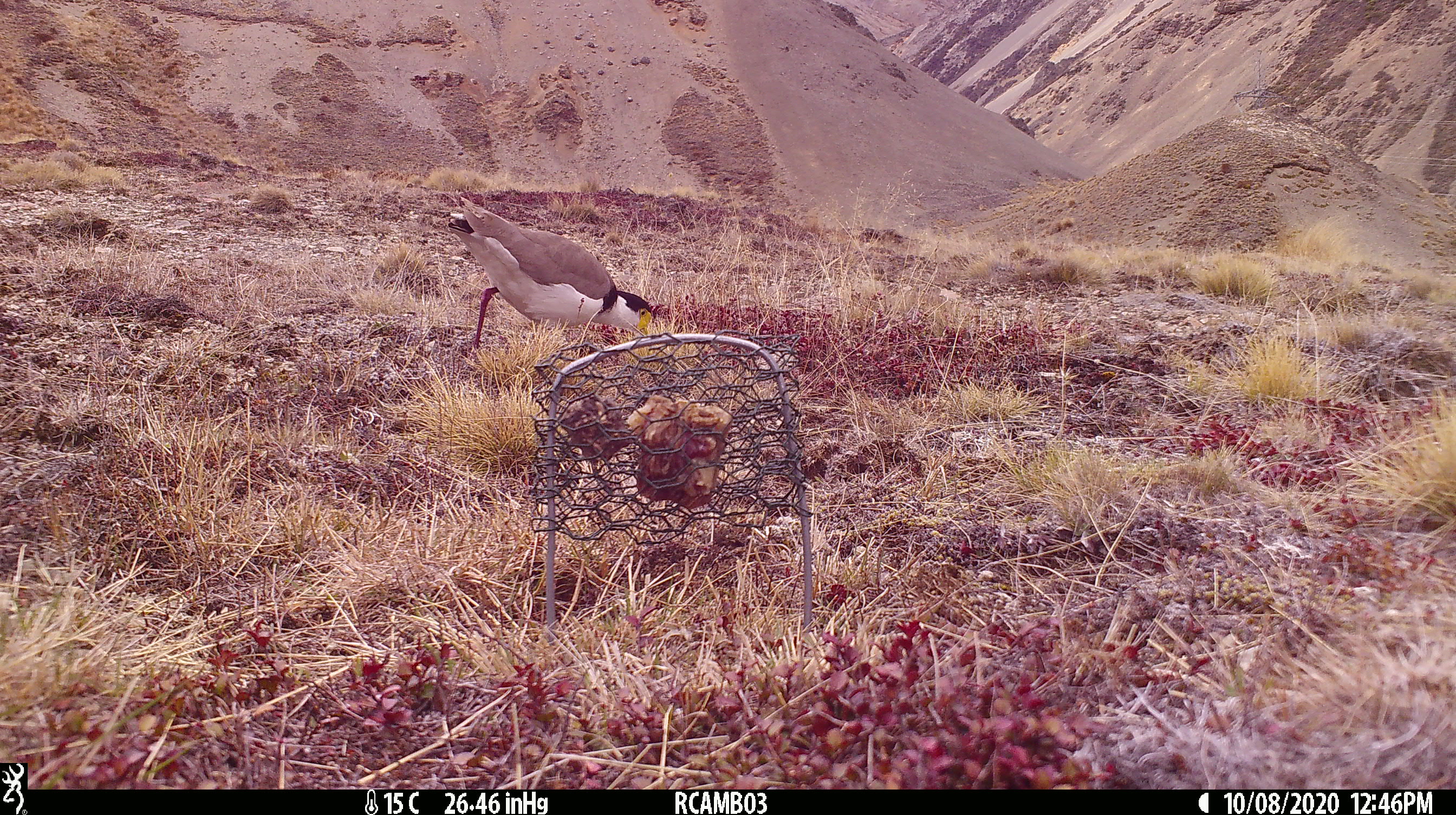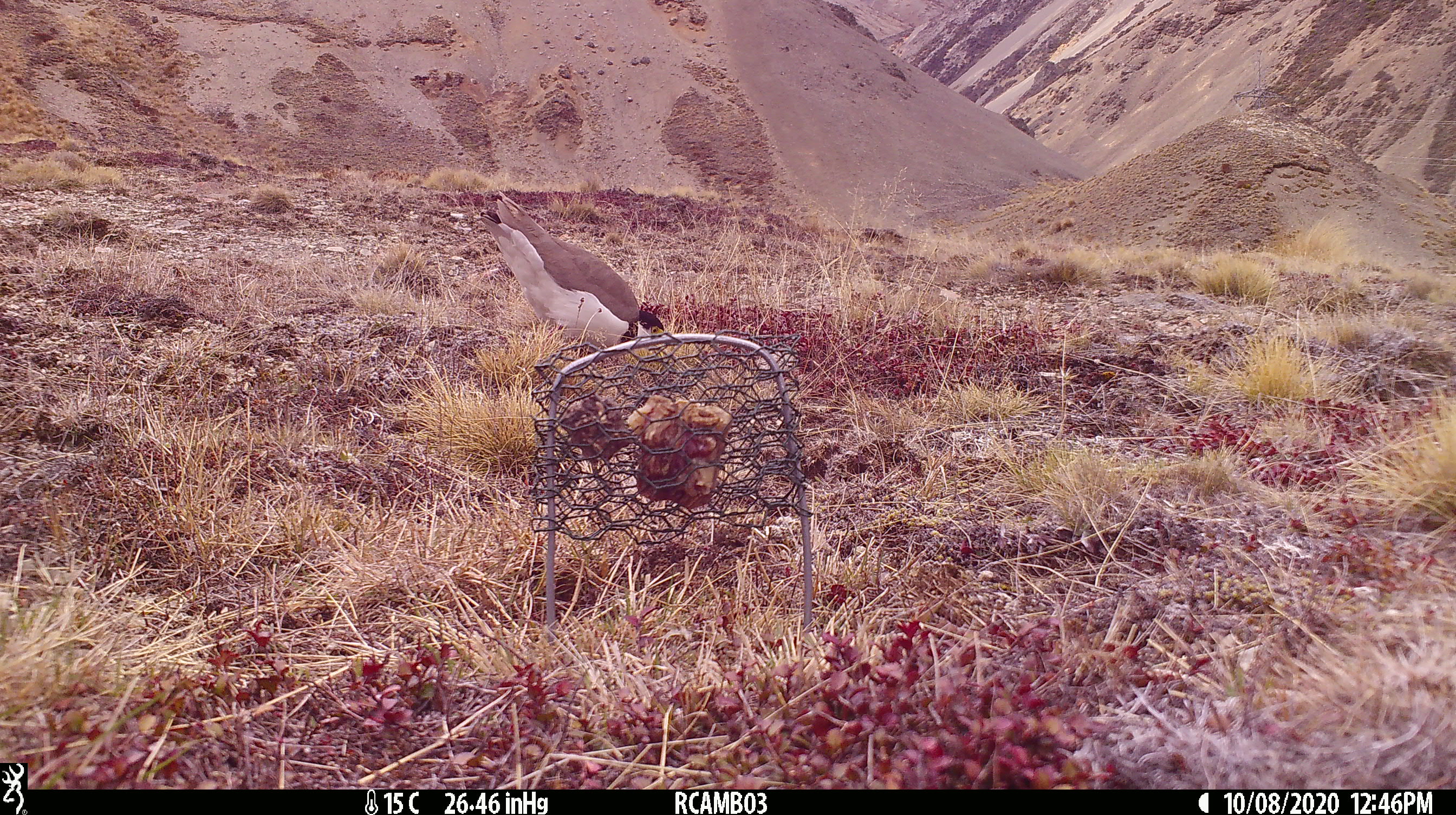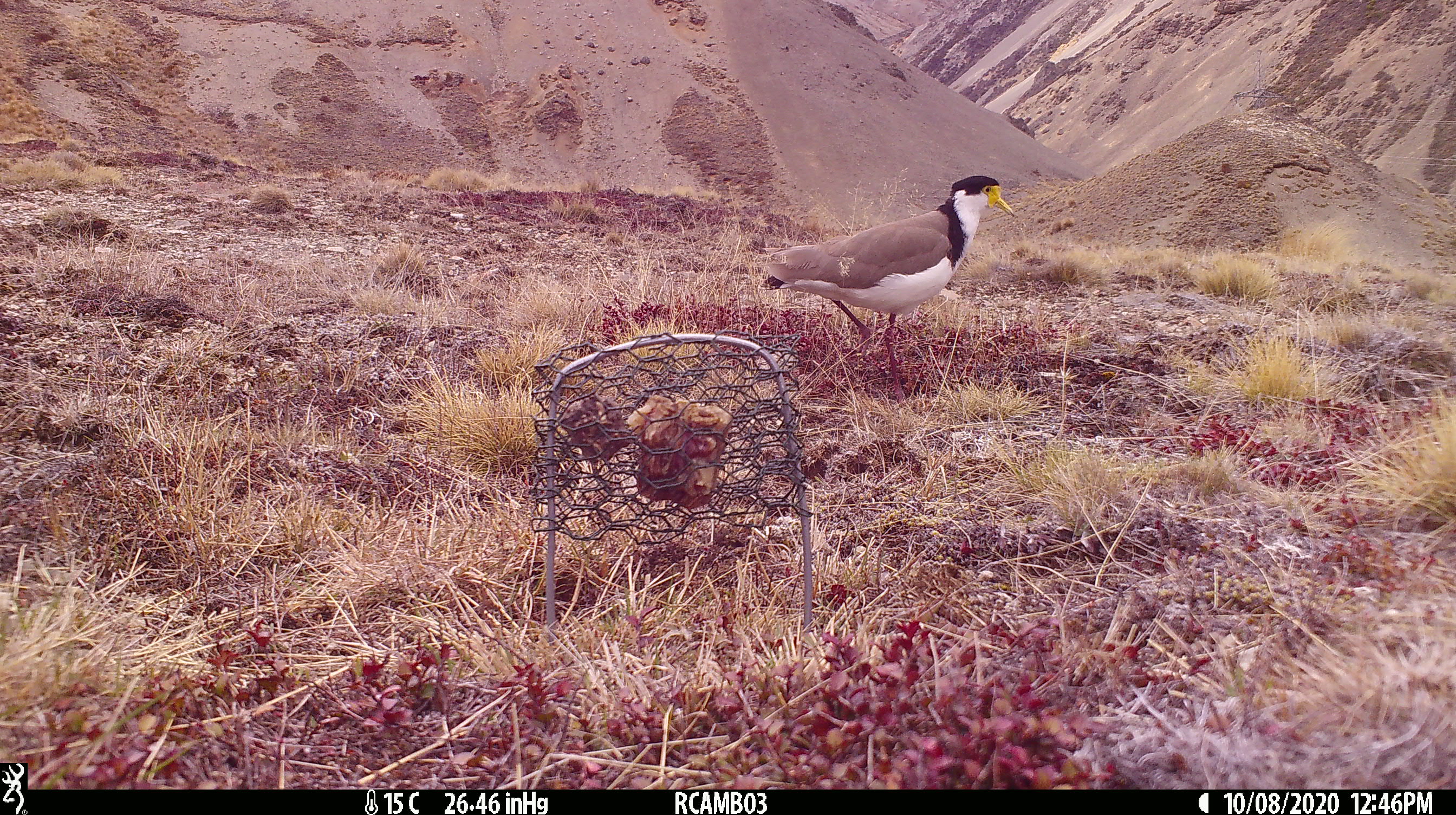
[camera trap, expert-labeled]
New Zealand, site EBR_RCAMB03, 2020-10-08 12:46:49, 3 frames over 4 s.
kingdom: Animalia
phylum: Chordata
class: Aves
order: Charadriiformes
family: Charadriidae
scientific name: Charadriidae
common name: plover